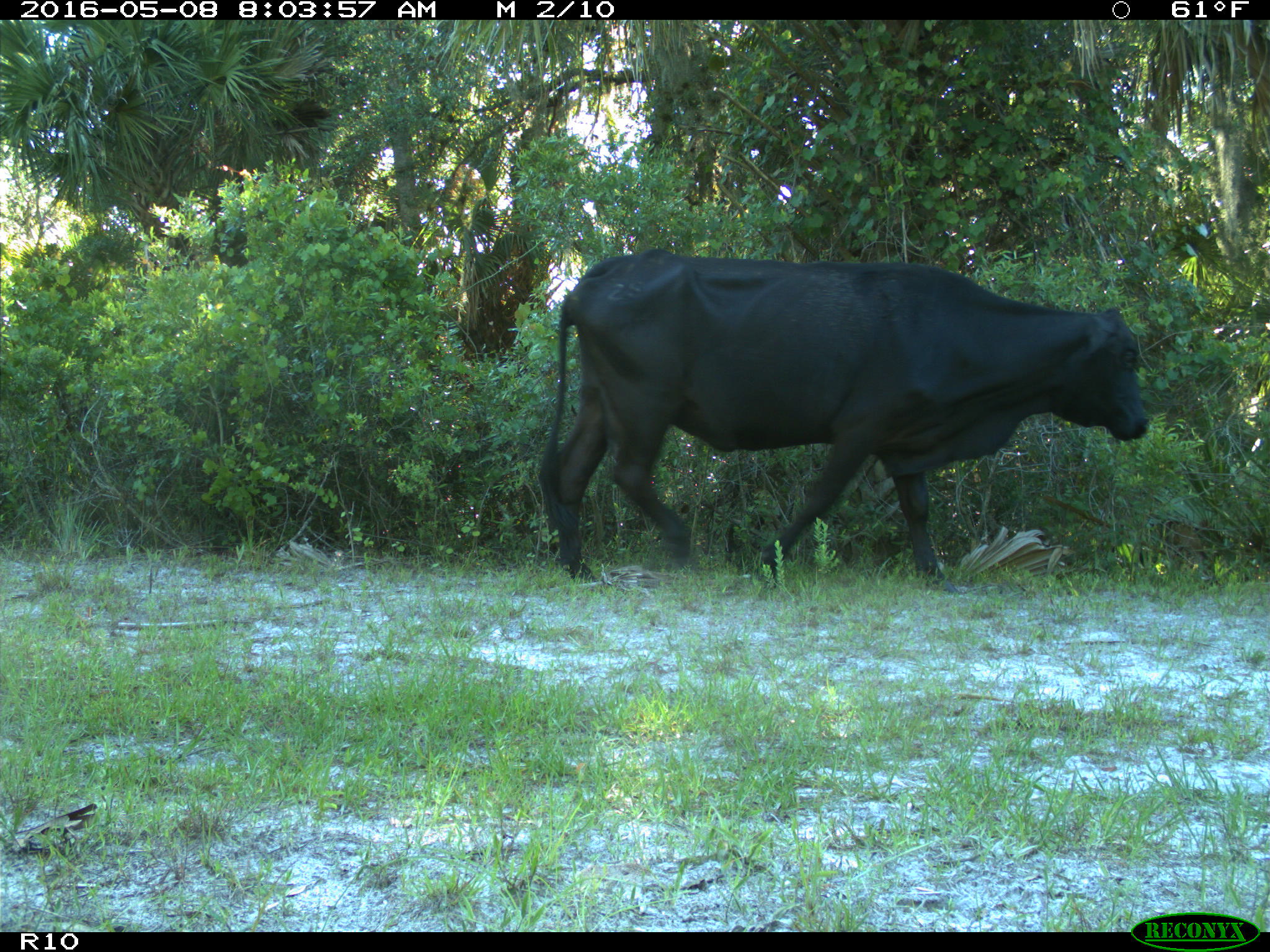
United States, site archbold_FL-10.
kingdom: Animalia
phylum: Chordata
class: Mammalia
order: Artiodactyla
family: Bovidae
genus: Bos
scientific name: Bos taurus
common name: domestic cow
Bos taurus (domestic cow).